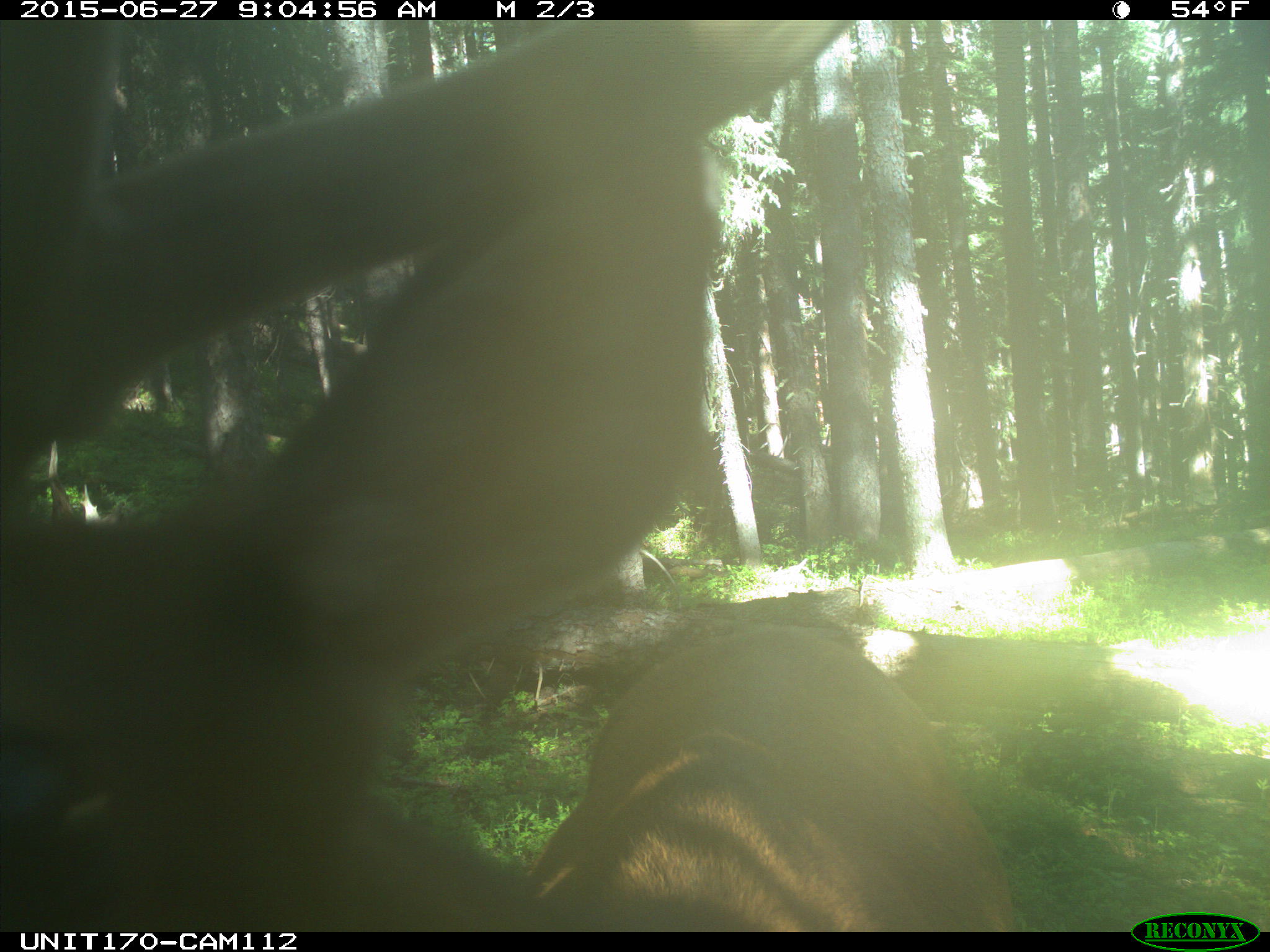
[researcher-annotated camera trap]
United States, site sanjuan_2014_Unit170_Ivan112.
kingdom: Animalia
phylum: Chordata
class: Mammalia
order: Artiodactyla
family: Cervidae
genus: Cervus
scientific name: Cervus elaphus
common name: red deer